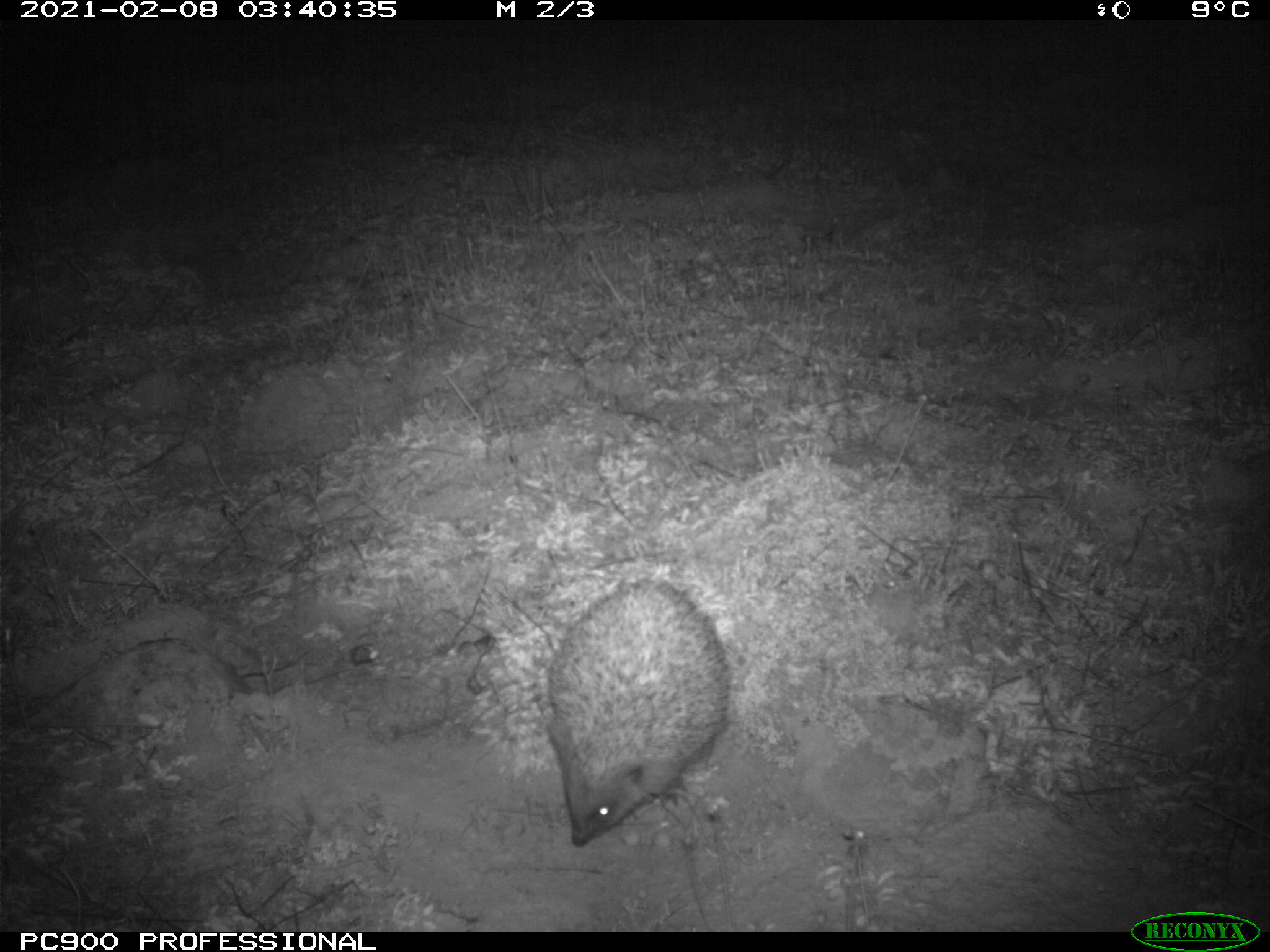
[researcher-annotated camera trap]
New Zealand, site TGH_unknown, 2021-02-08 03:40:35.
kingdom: Animalia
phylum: Chordata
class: Mammalia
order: Eulipotyphla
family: Erinaceidae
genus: Erinaceus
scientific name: Erinaceus europaeus europaeus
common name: european hedgehog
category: hedgehog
Hedgehog (european hedgehog) (Erinaceus europaeus europaeus).